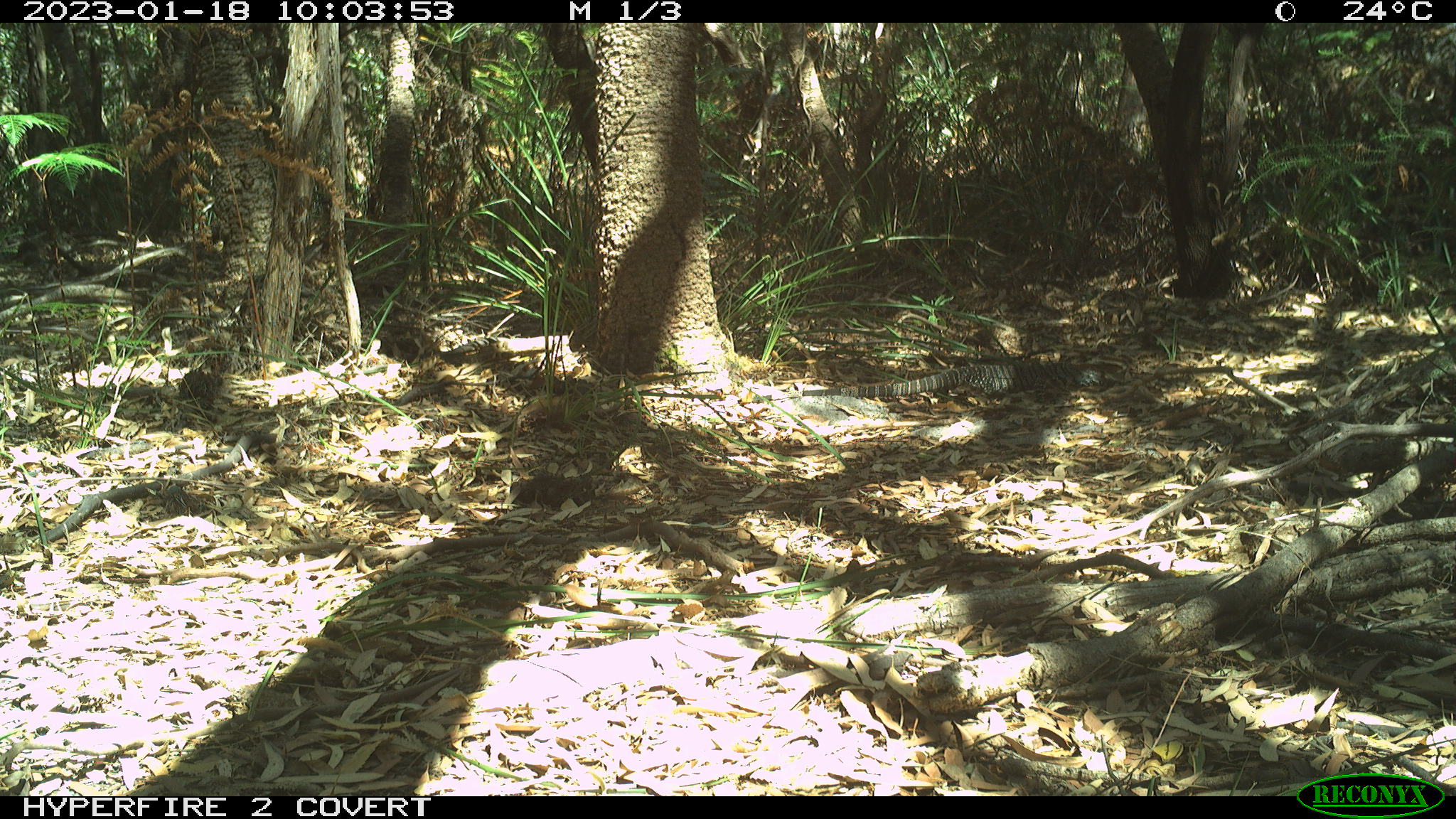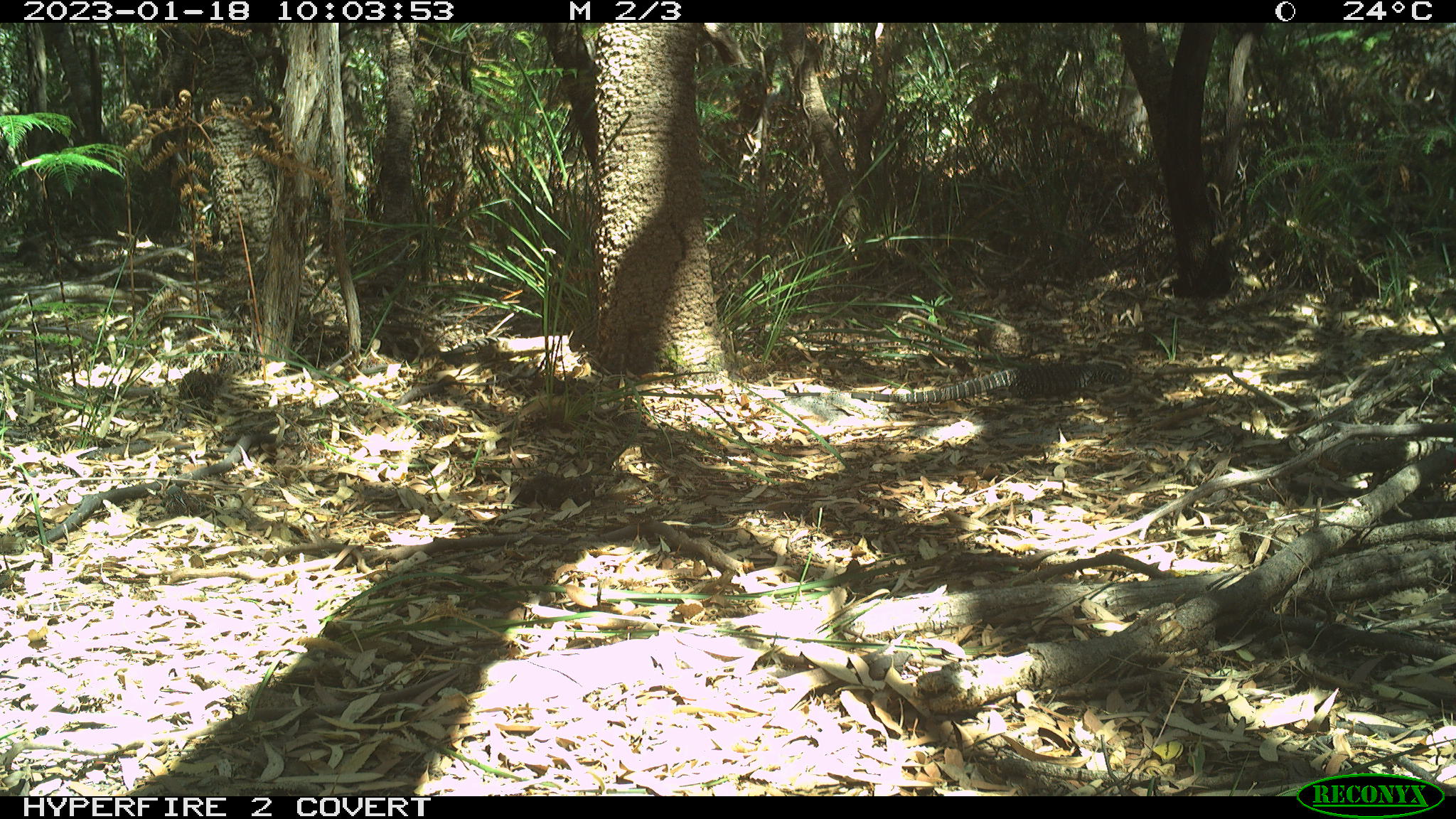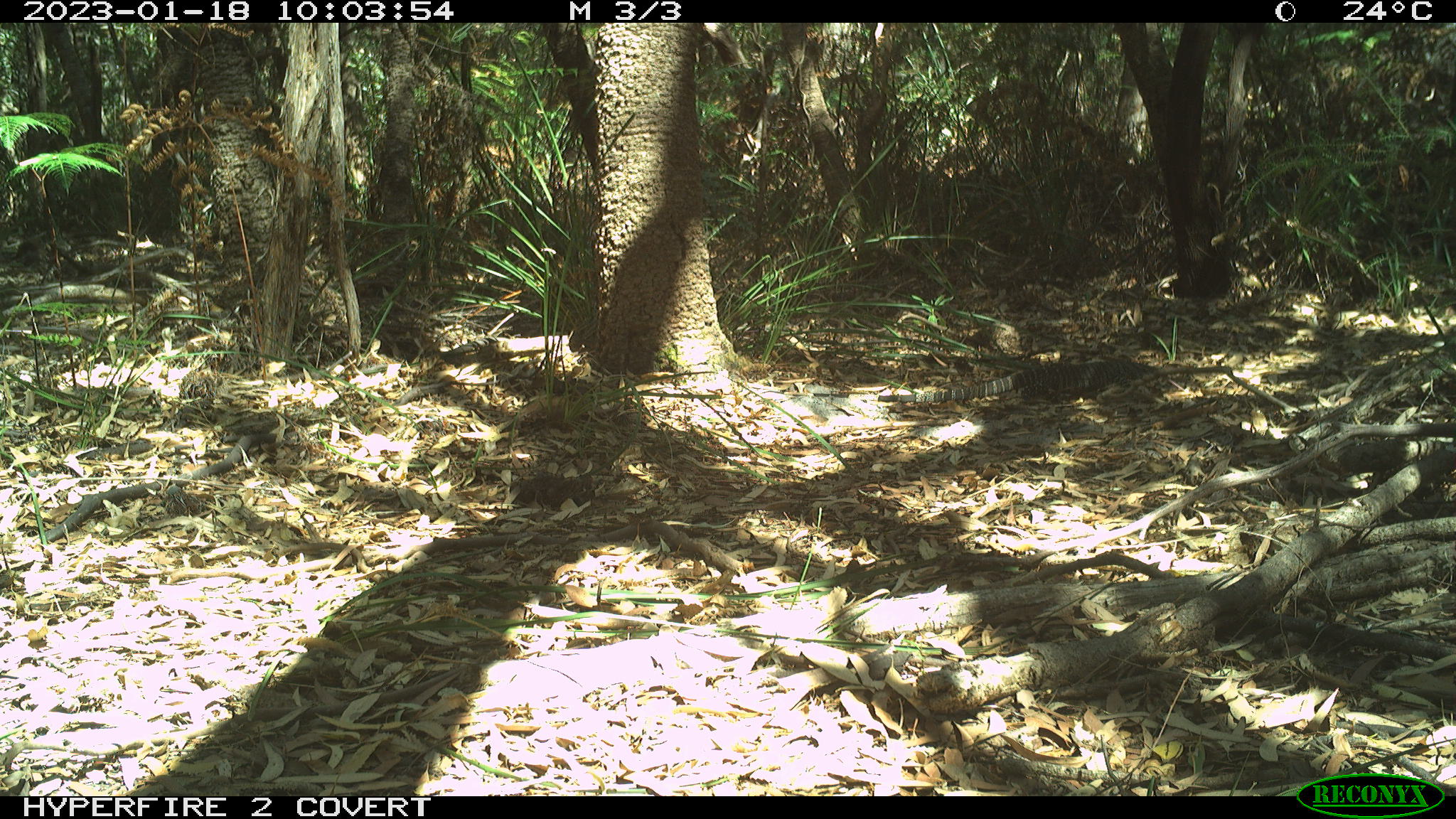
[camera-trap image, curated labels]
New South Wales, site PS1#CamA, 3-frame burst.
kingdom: Animalia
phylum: Chordata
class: Reptilia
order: Squamata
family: Varanidae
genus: Varanus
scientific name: Varanus varius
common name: lace monitor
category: goanna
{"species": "goanna (lace monitor) (Varanus varius)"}